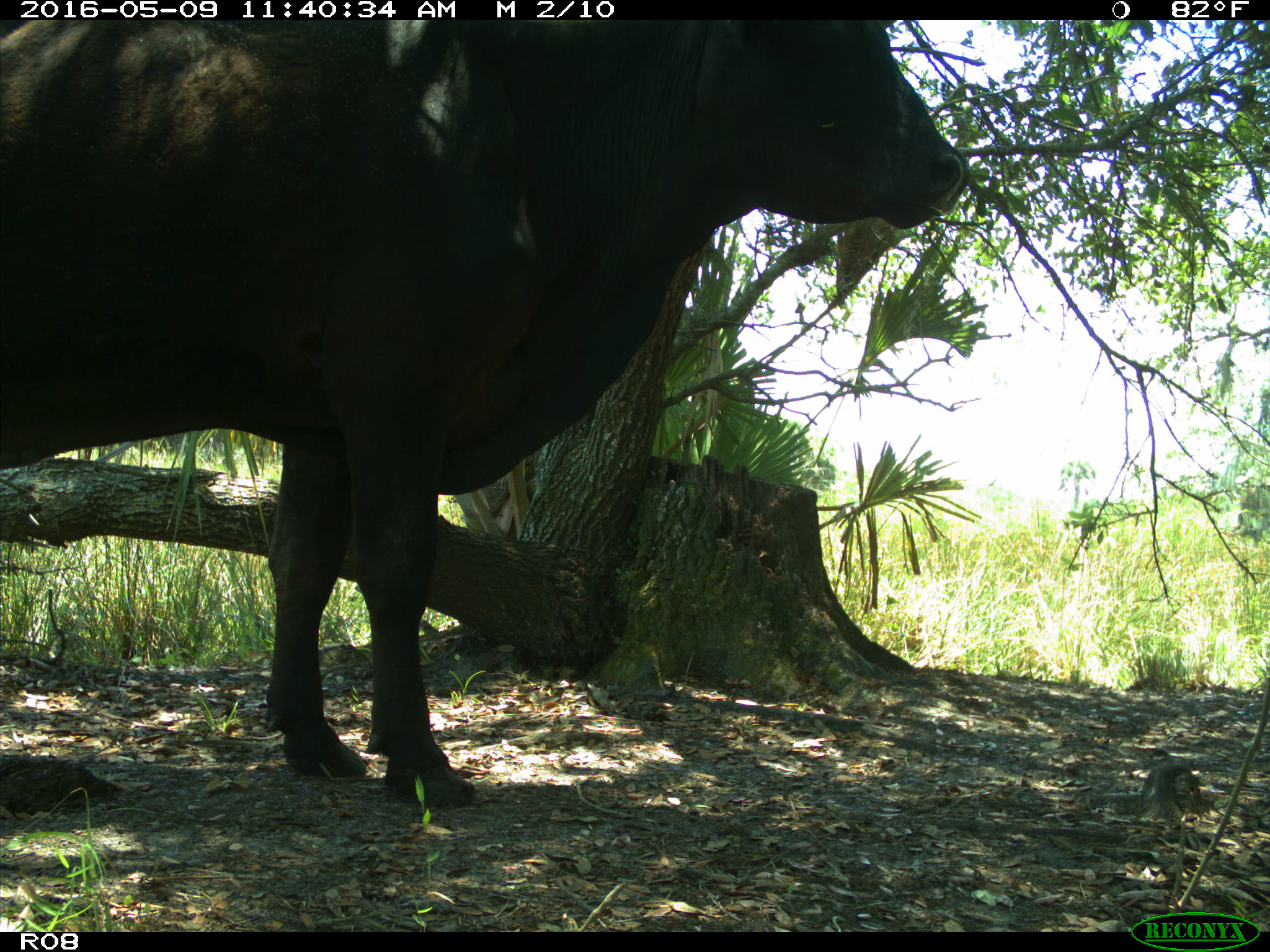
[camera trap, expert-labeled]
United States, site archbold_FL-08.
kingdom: Animalia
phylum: Chordata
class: Mammalia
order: Artiodactyla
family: Bovidae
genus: Bos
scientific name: Bos taurus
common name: domestic cow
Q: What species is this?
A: Bos taurus (domestic cow).